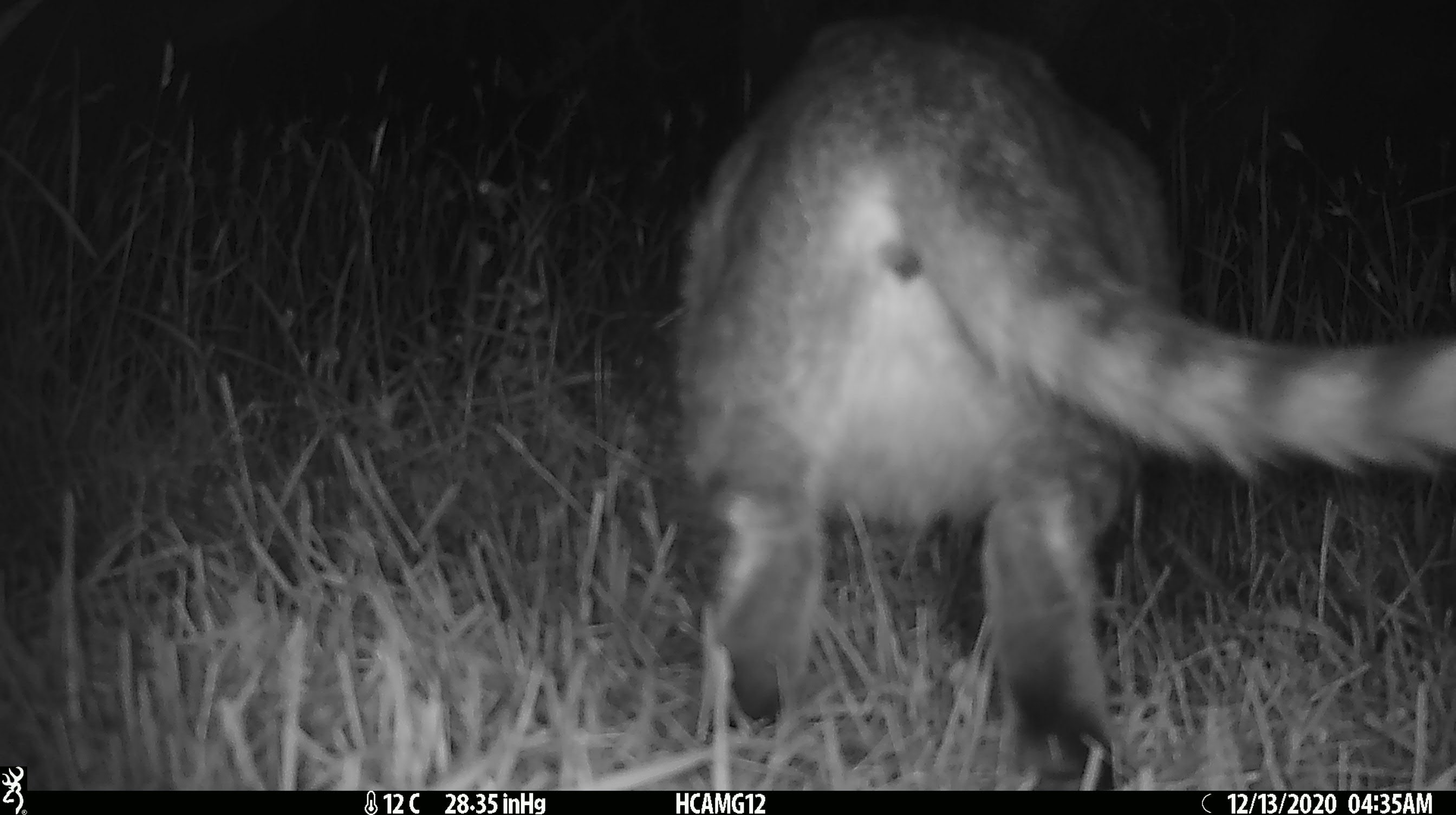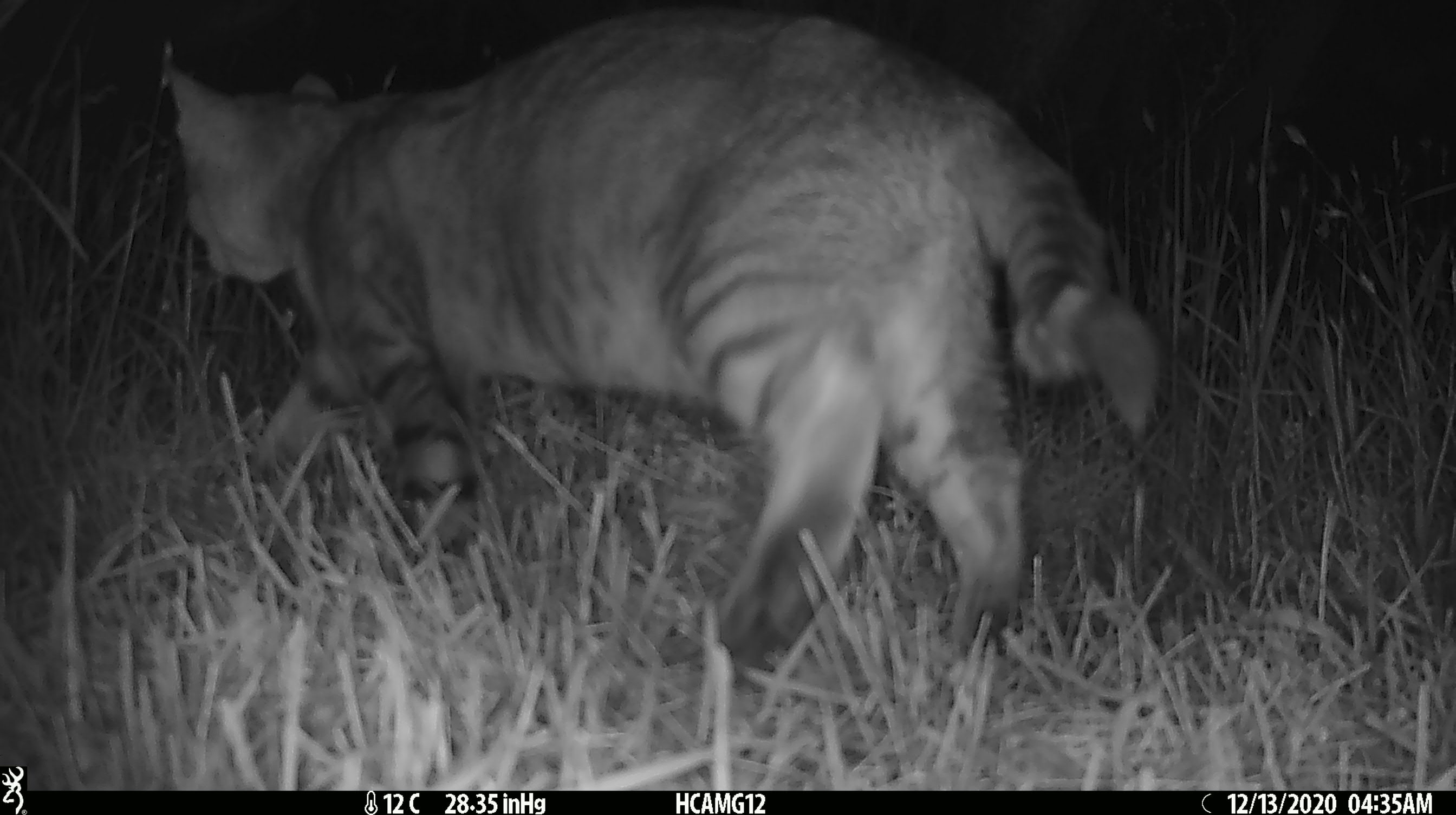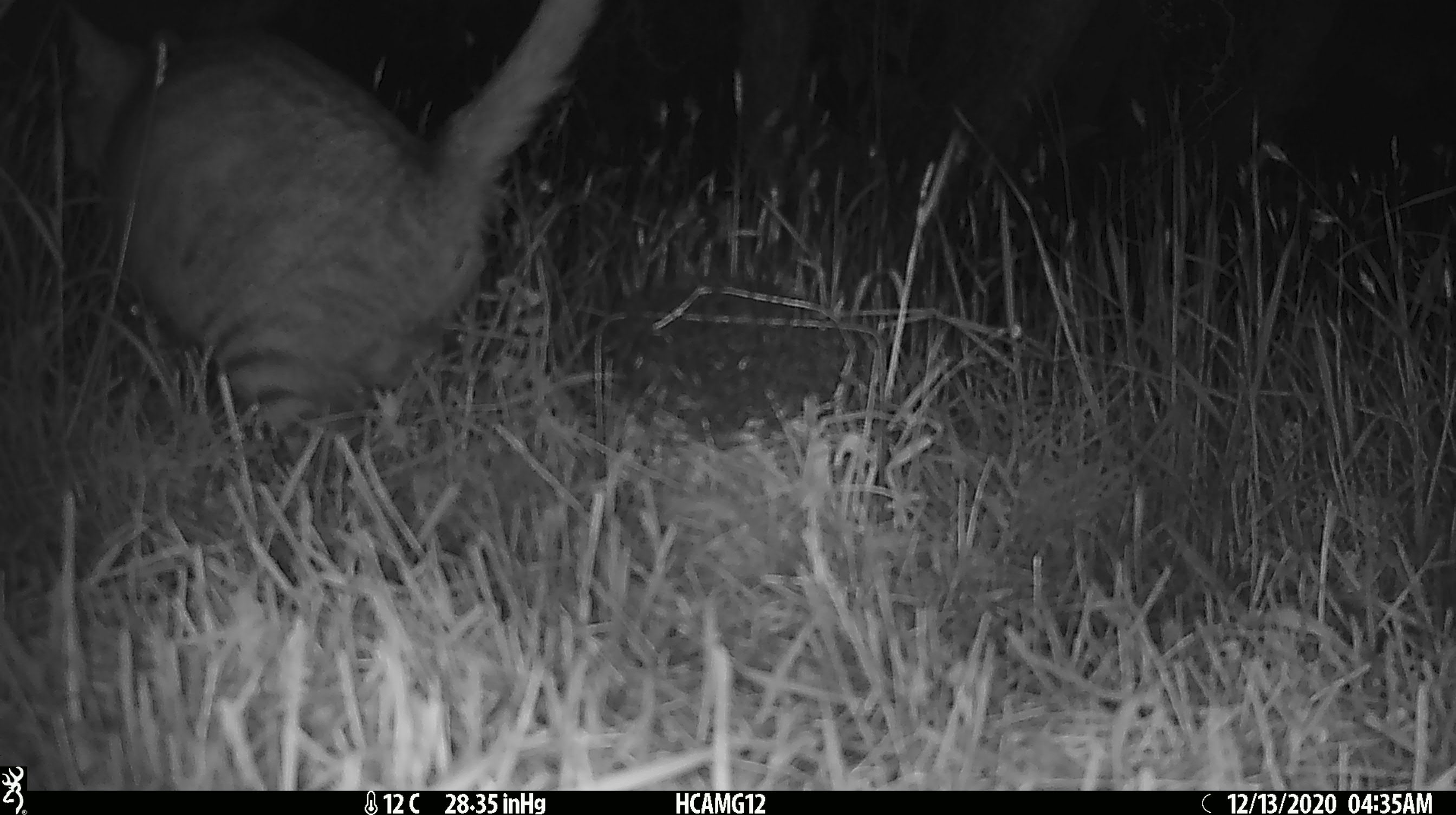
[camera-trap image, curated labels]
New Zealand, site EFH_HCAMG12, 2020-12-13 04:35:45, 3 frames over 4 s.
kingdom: Animalia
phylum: Chordata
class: Mammalia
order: Carnivora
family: Felidae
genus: Felis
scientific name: Felis catus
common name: domestic cat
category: cat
Cat (domestic cat) (Felis catus).